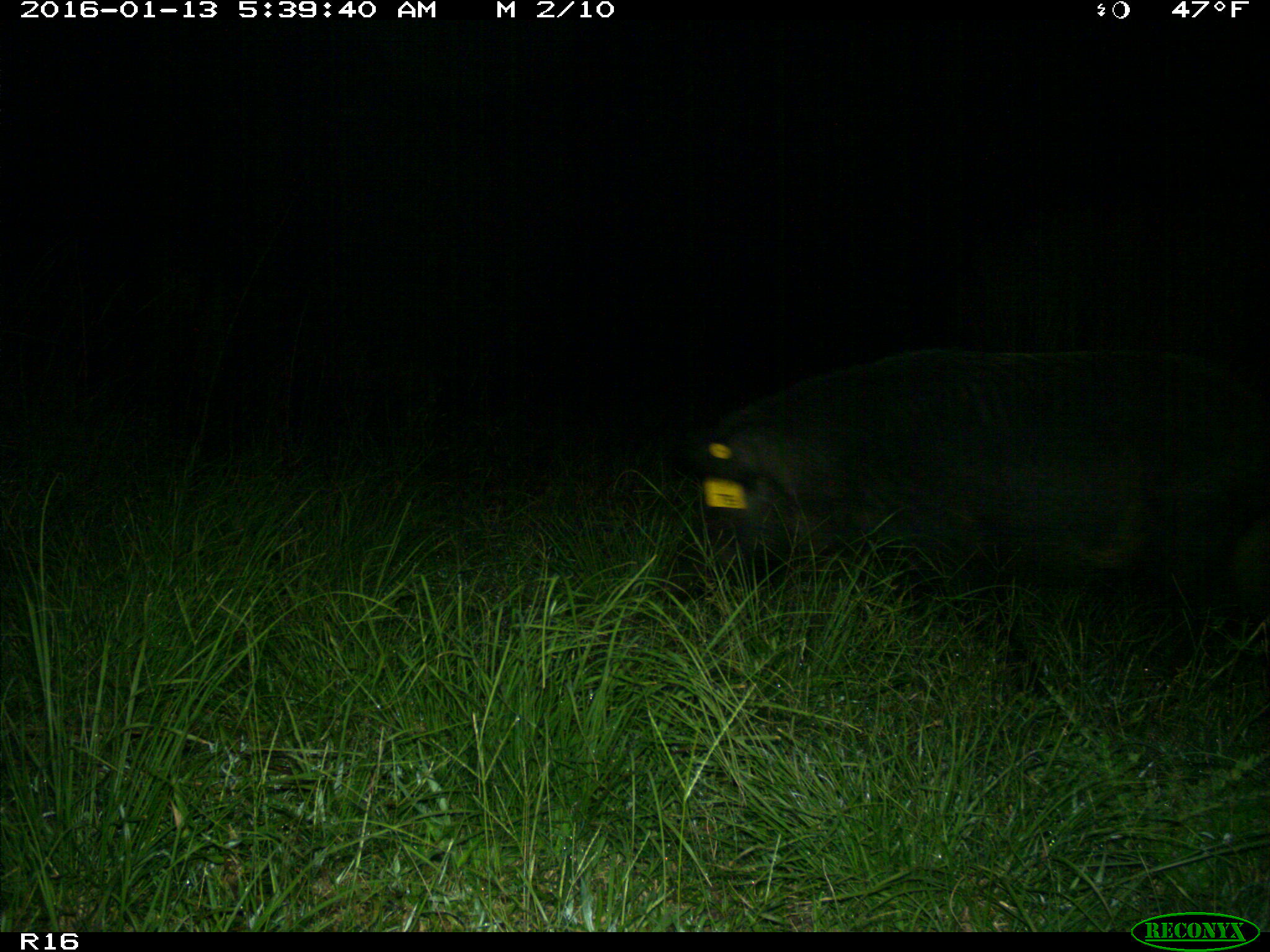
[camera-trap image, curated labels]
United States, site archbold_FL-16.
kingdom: Animalia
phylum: Chordata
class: Mammalia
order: Artiodactyla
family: Suidae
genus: Sus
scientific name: Sus scrofa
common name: wild boar